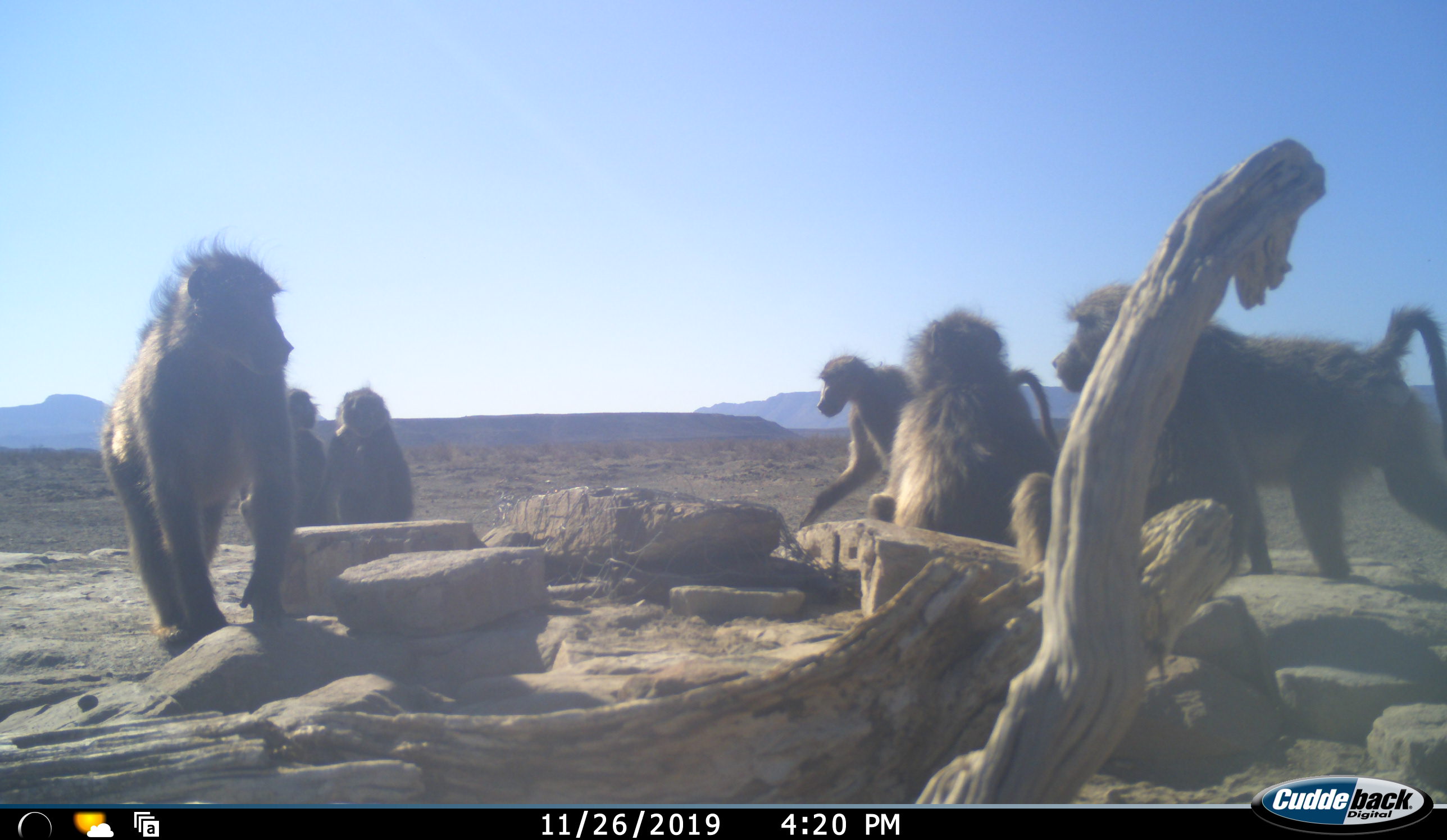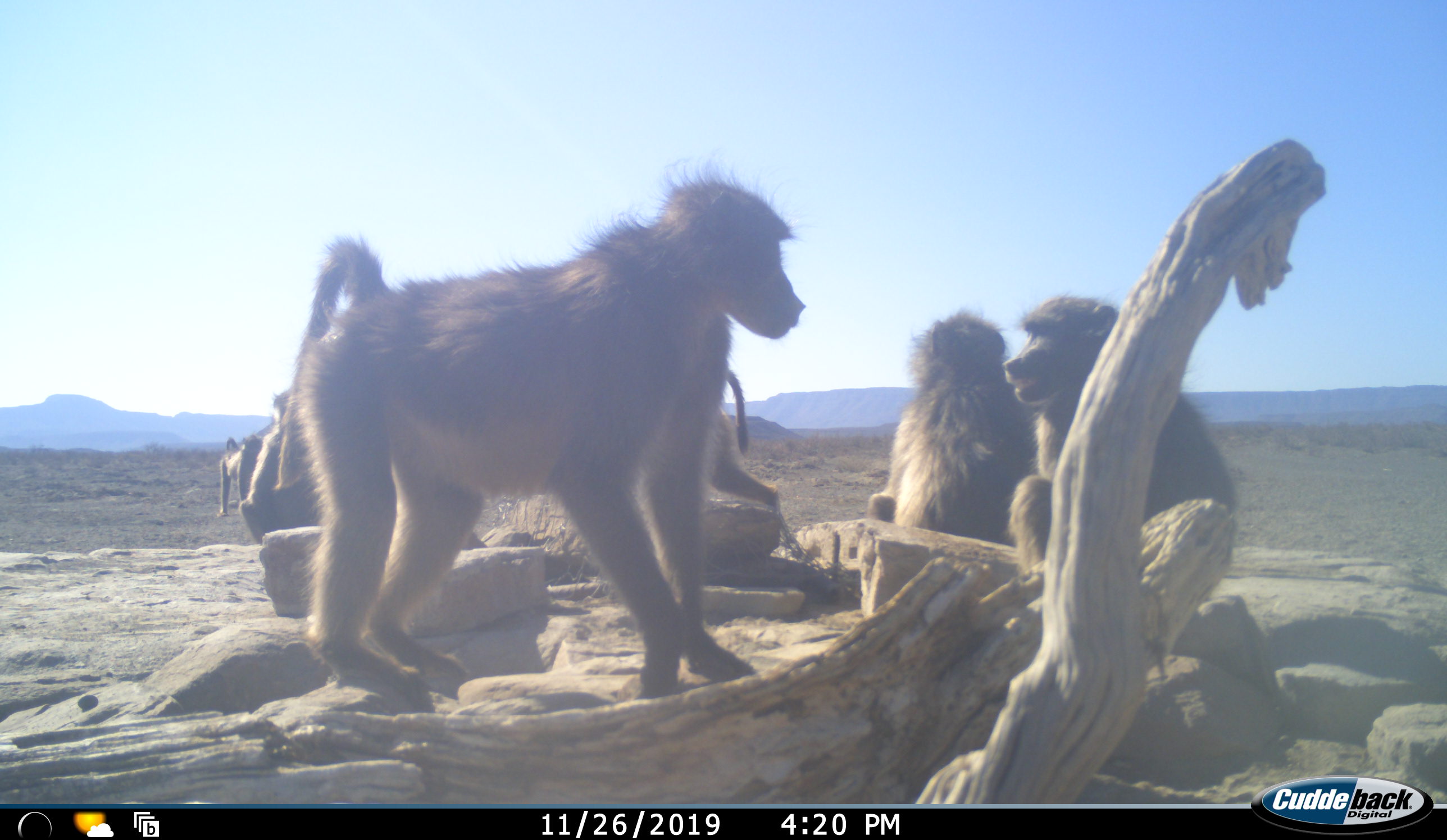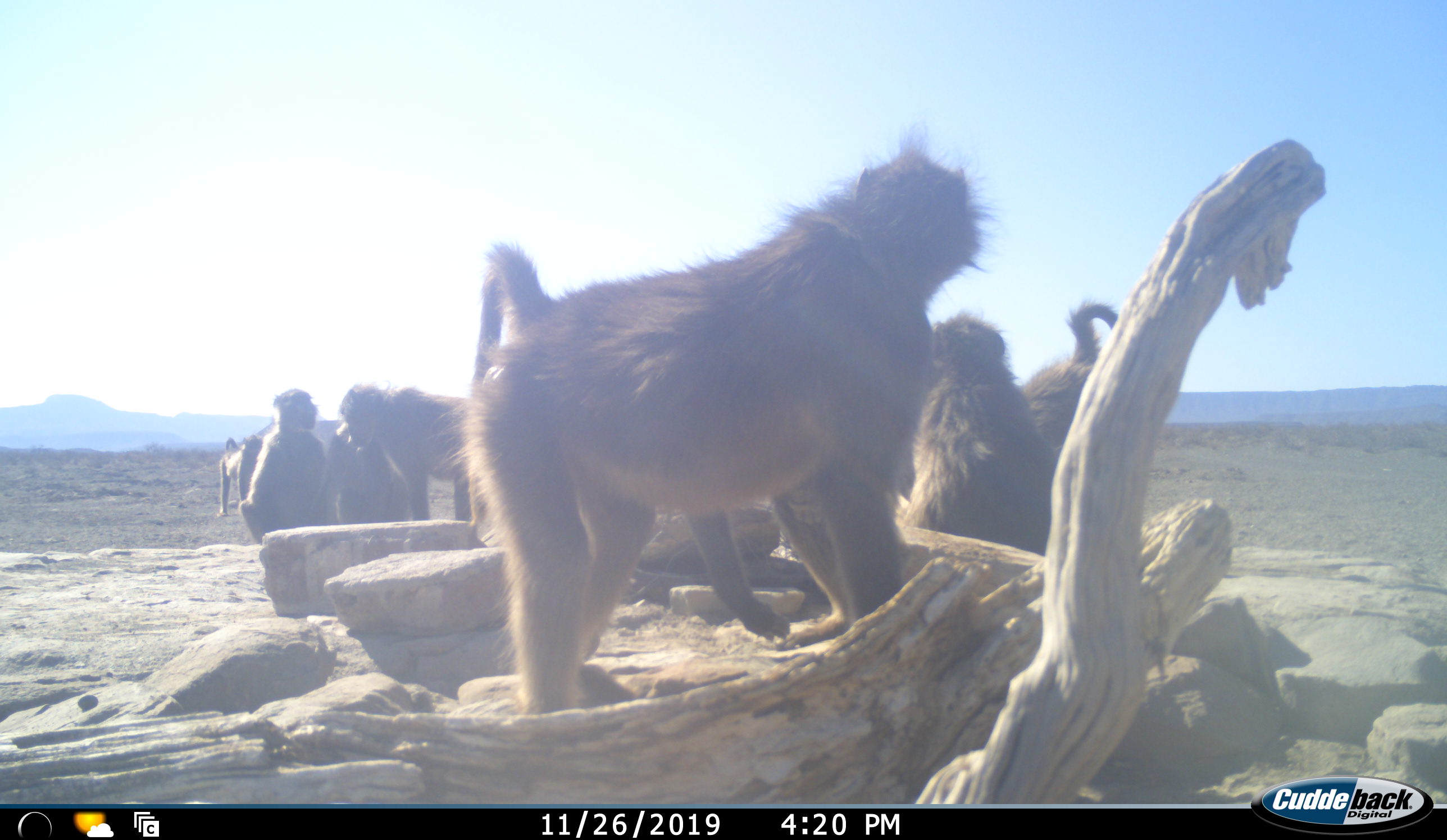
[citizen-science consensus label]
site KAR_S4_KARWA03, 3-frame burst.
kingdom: Animalia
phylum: Chordata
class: Mammalia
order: Primates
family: Cercopithecidae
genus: Papio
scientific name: Papio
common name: baboon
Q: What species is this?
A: Baboon (Papio).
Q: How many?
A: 6.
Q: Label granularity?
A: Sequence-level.